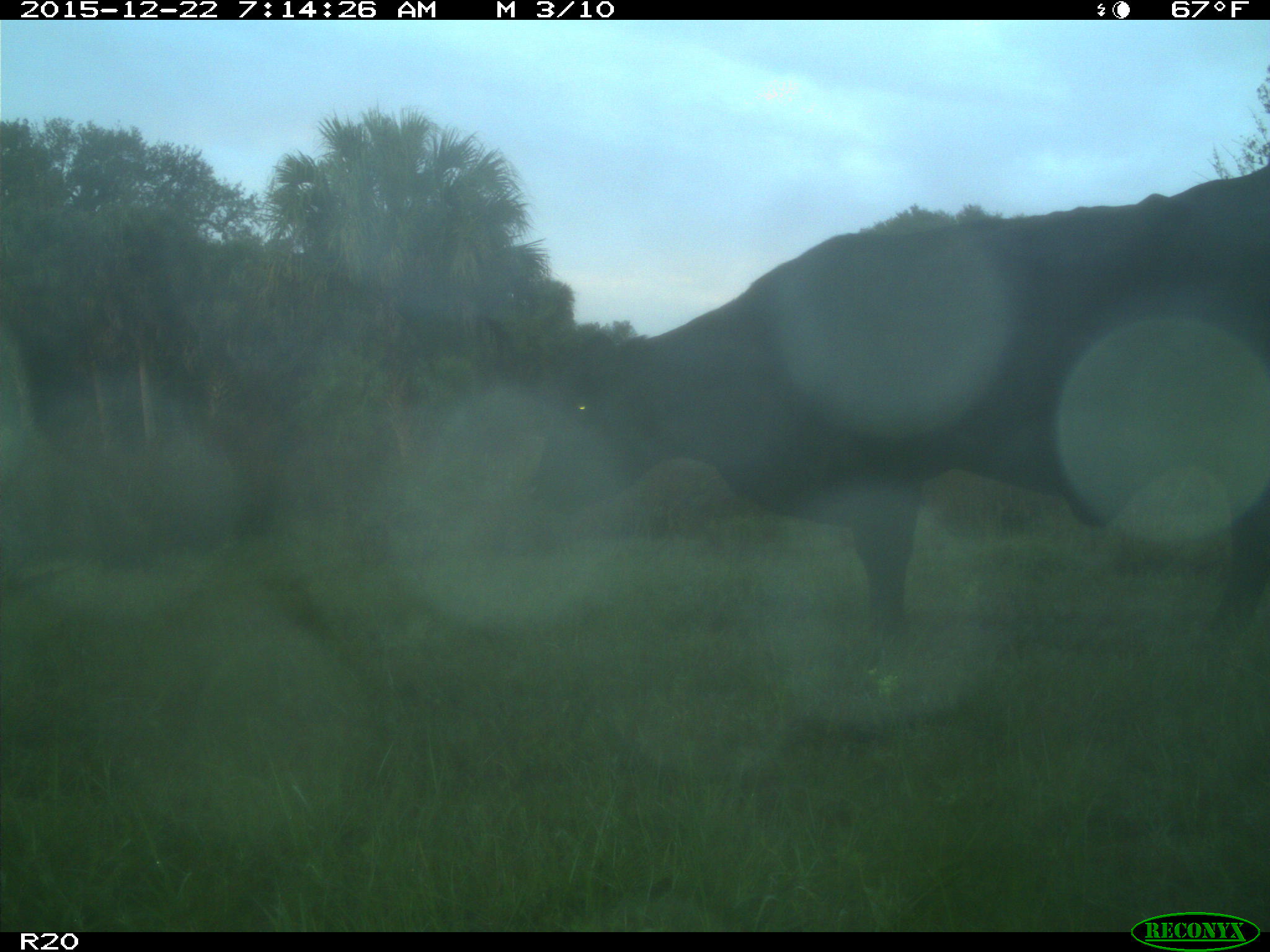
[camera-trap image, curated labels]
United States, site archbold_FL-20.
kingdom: Animalia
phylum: Chordata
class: Mammalia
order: Artiodactyla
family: Bovidae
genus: Bos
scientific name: Bos taurus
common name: domestic cow